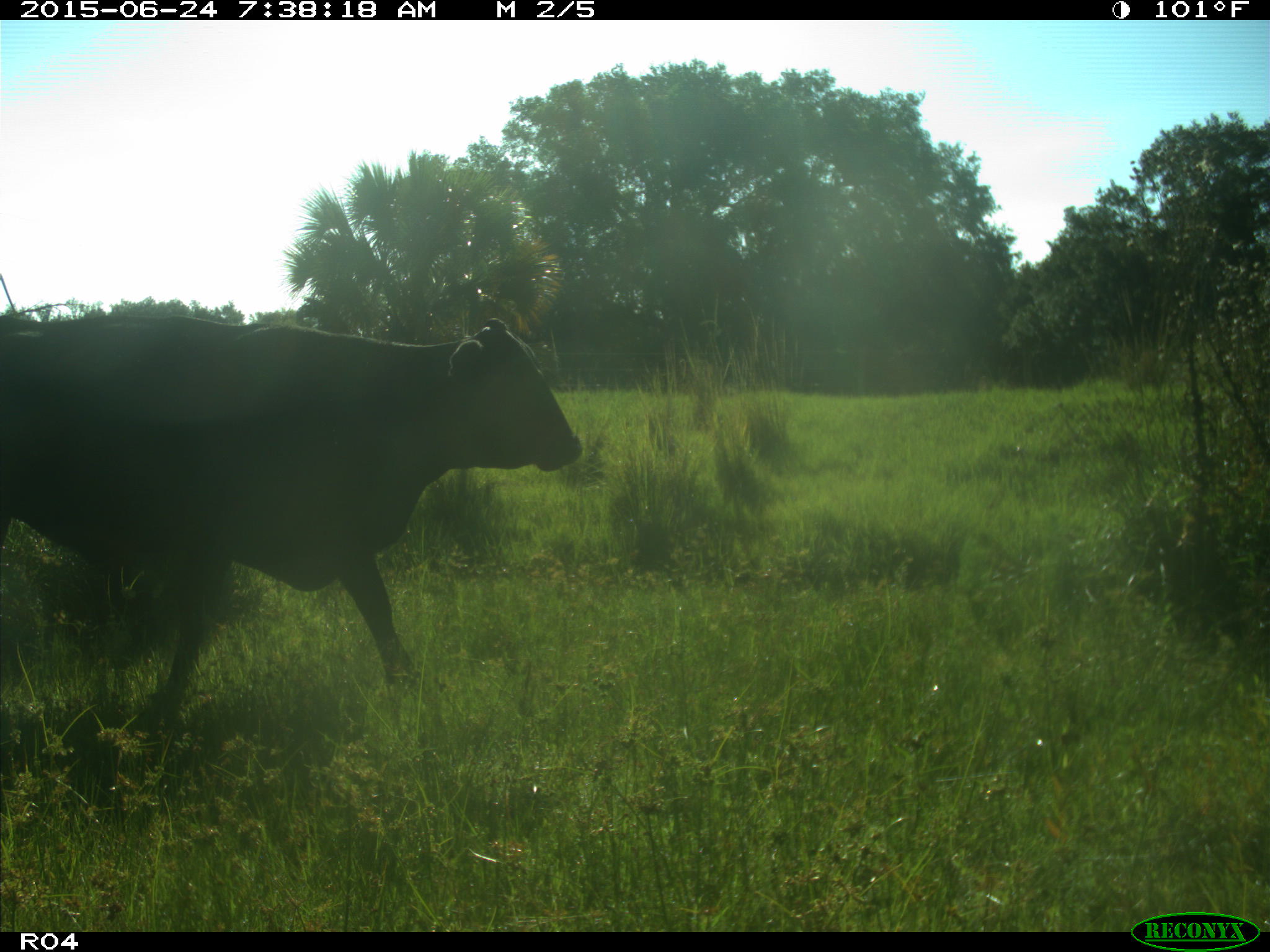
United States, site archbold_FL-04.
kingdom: Animalia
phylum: Chordata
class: Mammalia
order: Artiodactyla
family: Bovidae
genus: Bos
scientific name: Bos taurus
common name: domestic cow